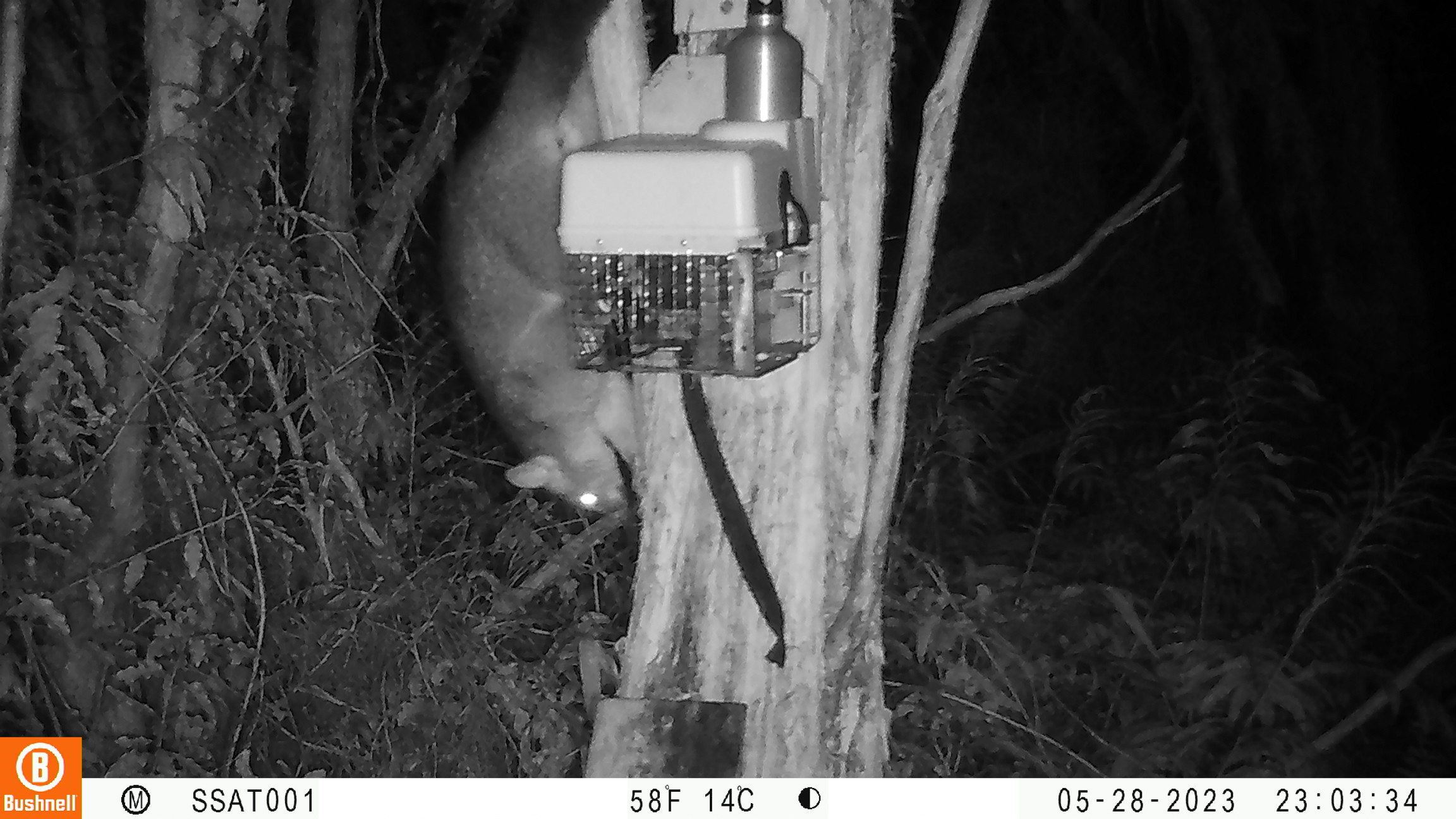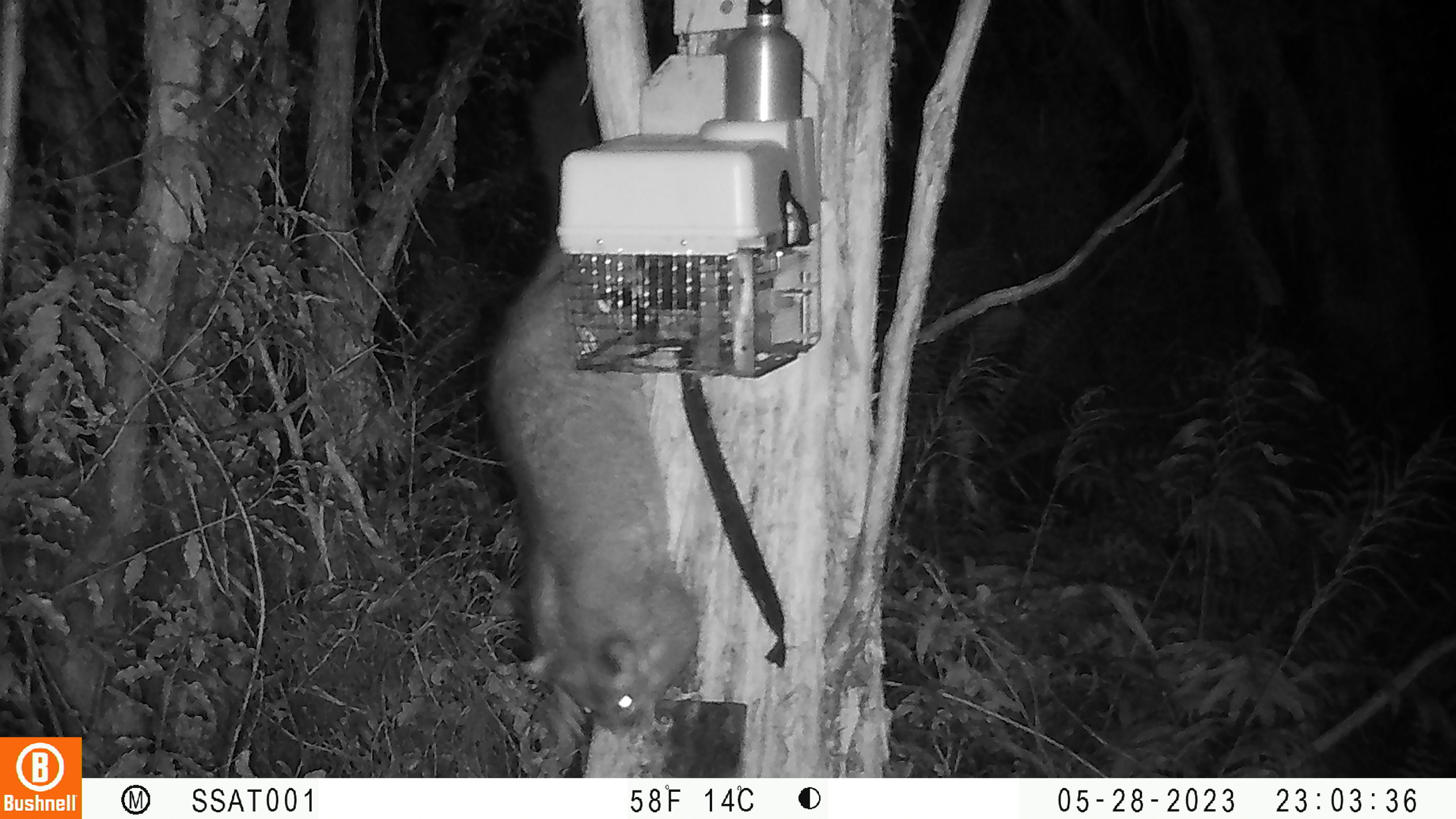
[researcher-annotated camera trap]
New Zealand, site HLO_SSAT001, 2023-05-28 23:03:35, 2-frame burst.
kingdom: Animalia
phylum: Chordata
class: Mammalia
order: Diprotodontia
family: Phalangeridae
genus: Trichosurus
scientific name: Trichosurus vulpecula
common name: common brushtail possum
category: possum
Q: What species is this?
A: Possum (common brushtail possum) (Trichosurus vulpecula).